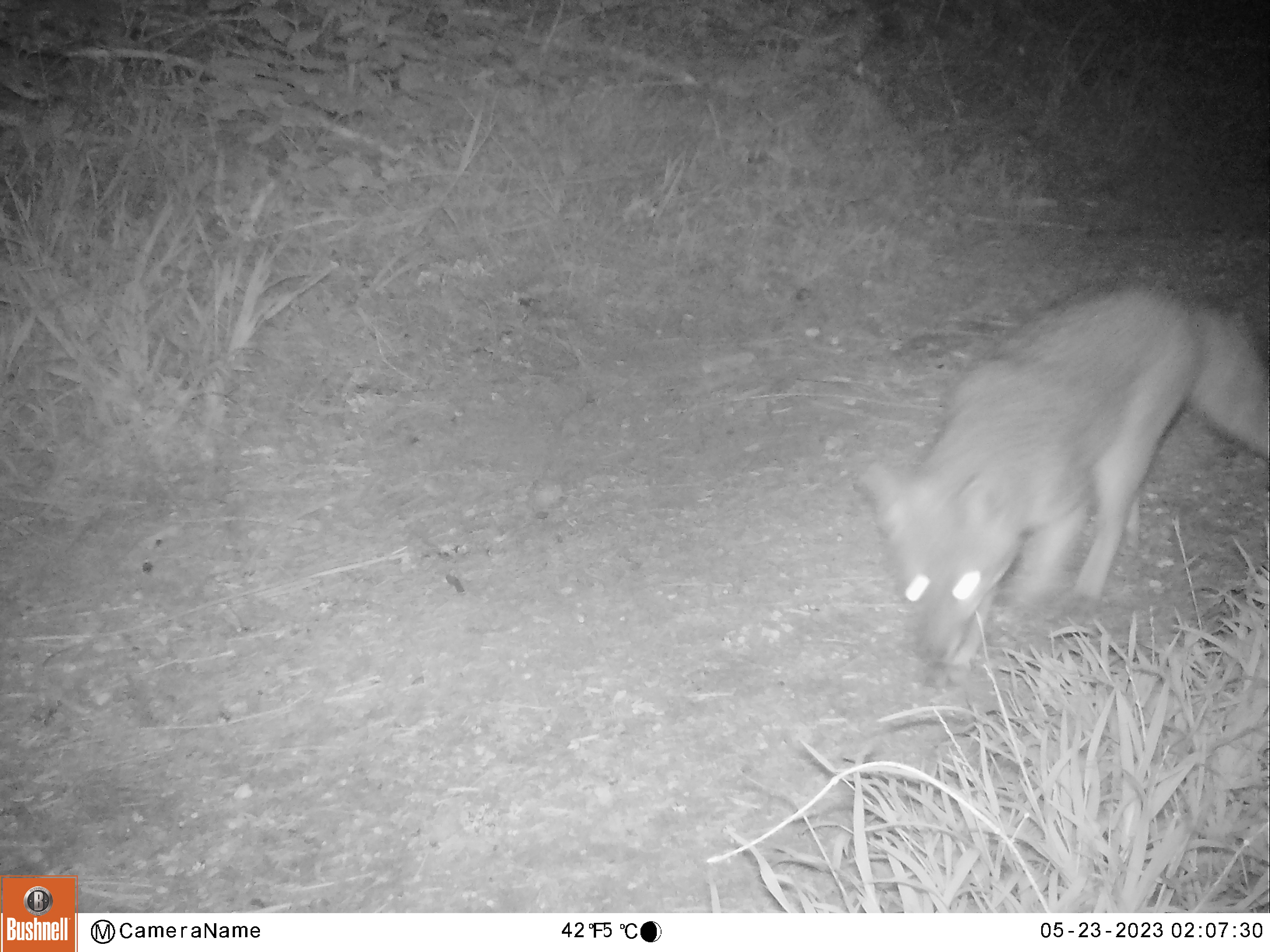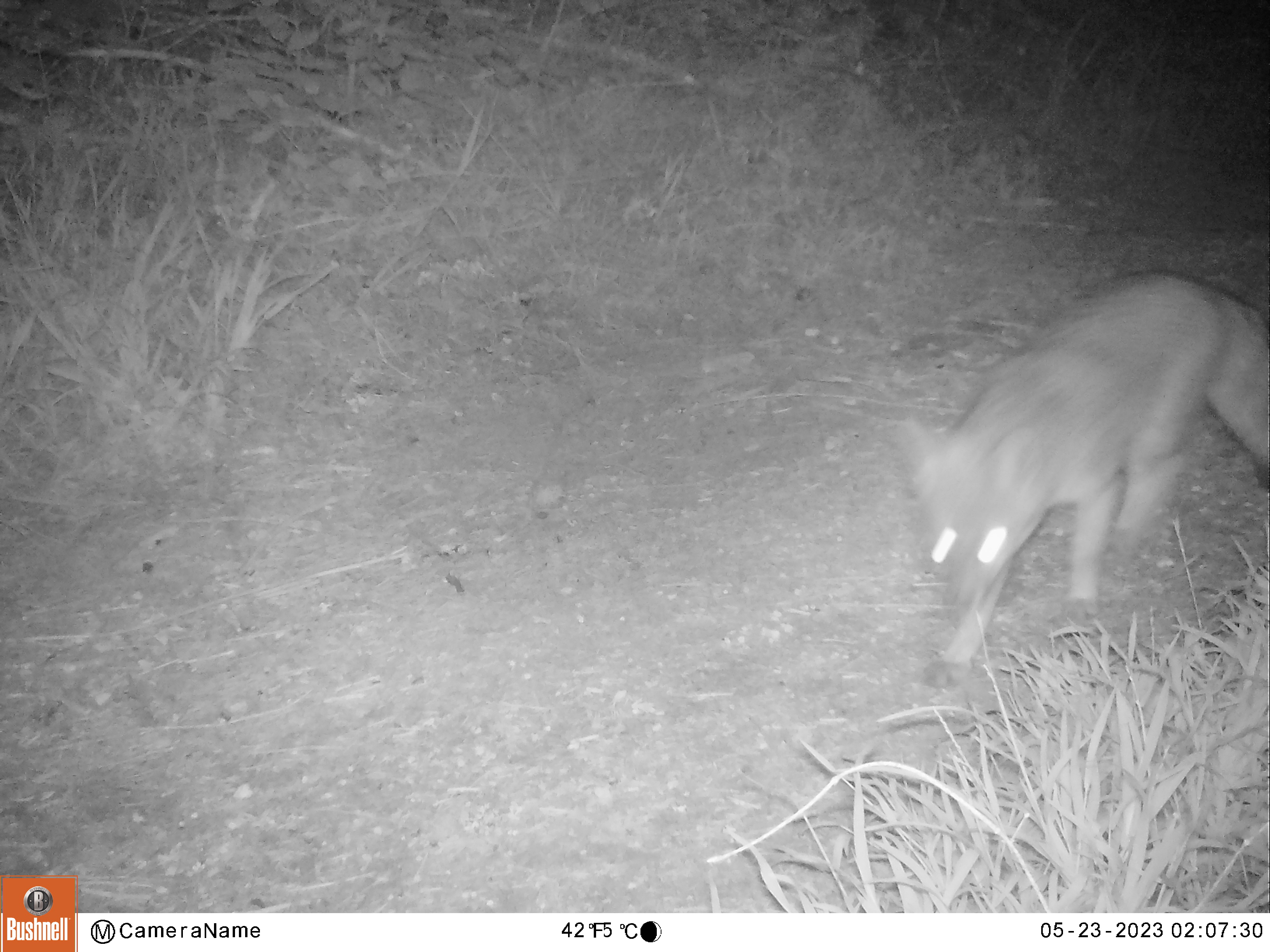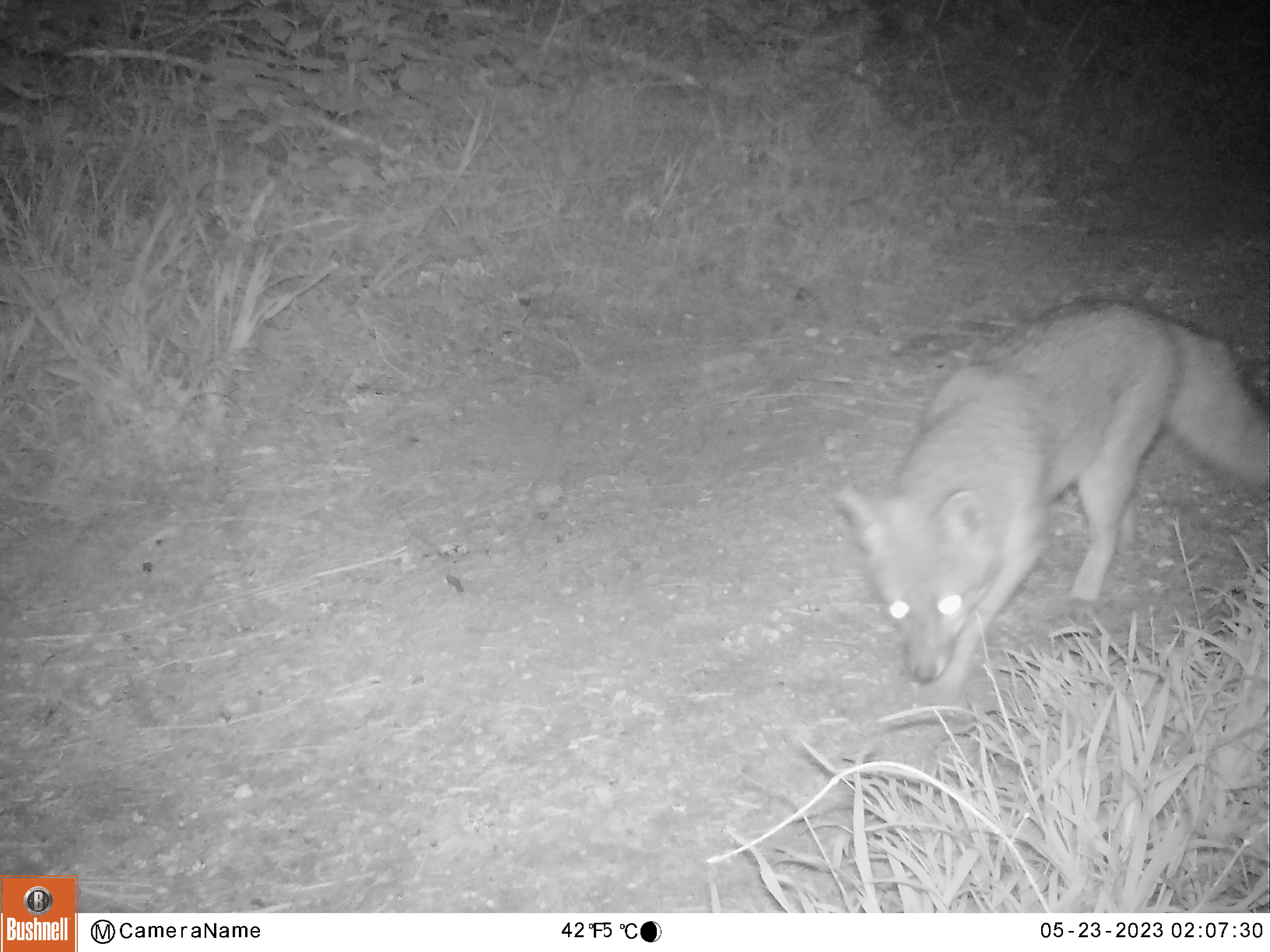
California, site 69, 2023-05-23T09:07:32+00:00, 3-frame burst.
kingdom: Animalia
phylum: Chordata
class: Mammalia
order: Carnivora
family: Canidae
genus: Urocyon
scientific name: Urocyon cinereoargenteus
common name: gray fox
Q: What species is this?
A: Gray fox (Urocyon cinereoargenteus).